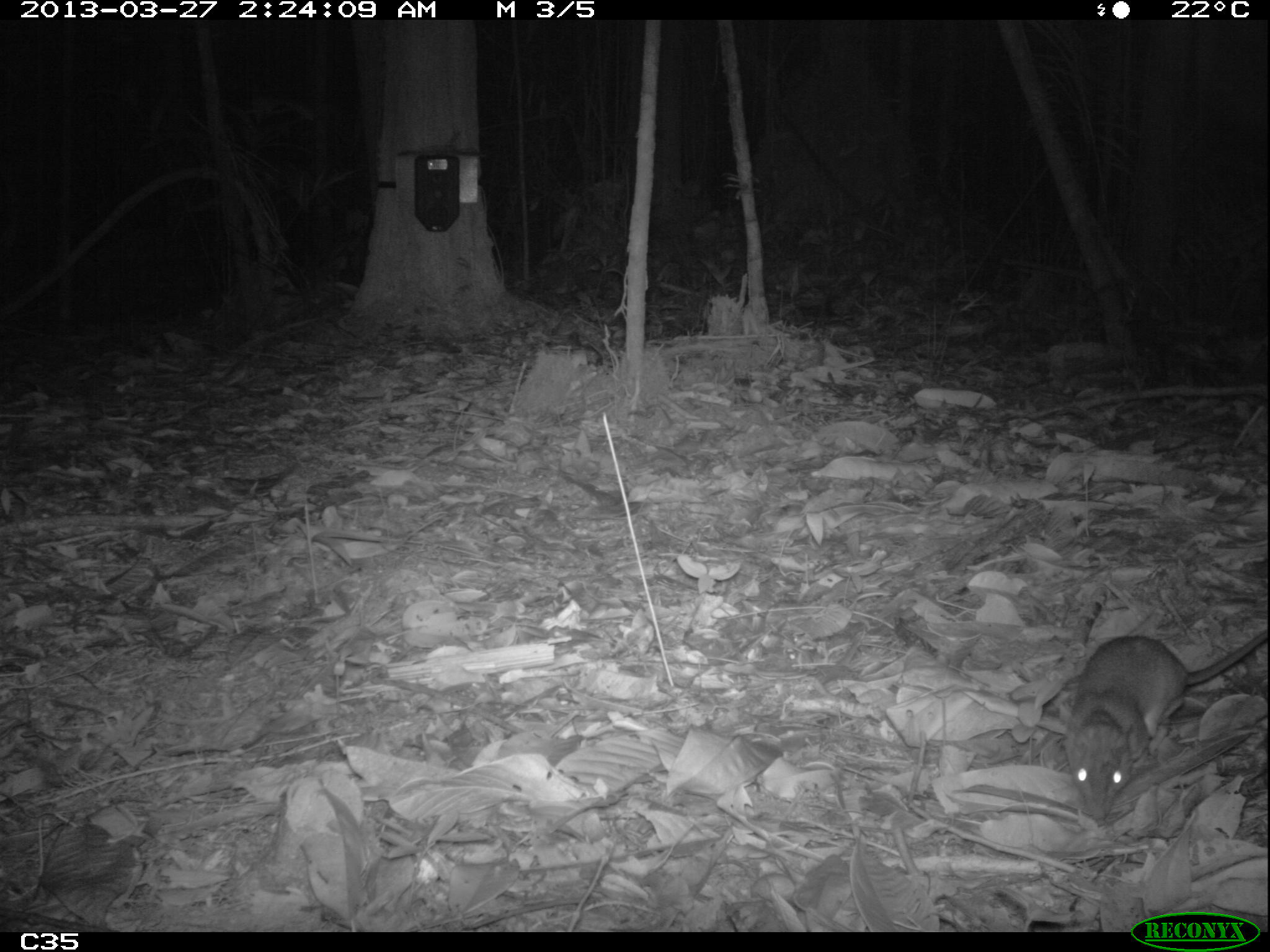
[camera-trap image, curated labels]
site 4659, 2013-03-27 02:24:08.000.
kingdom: Animalia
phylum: Chordata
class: Mammalia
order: Rodentia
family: Muridae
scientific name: Muridae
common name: mice, rats, and gerbils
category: unknown mouse or rat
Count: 1.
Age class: adult.